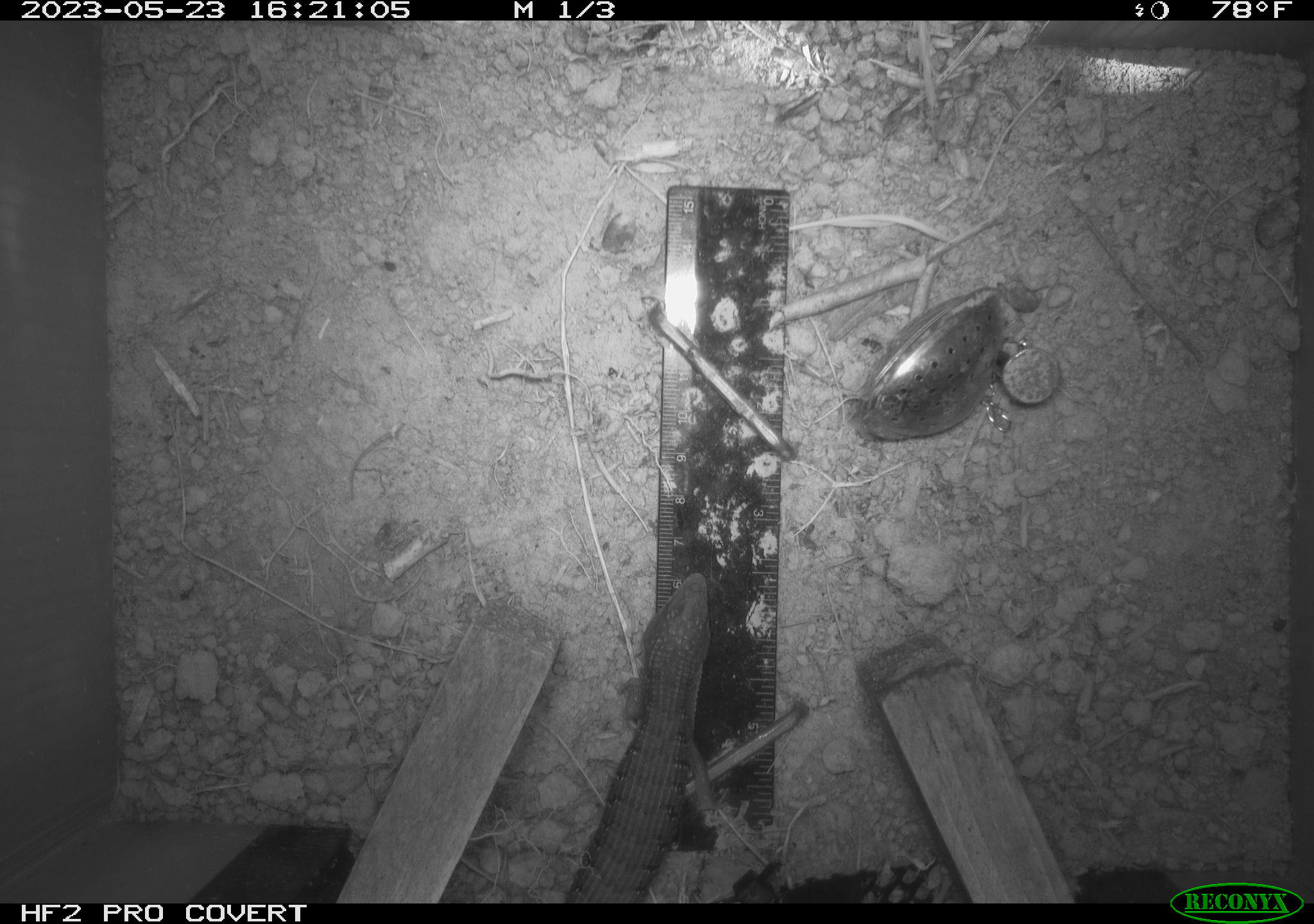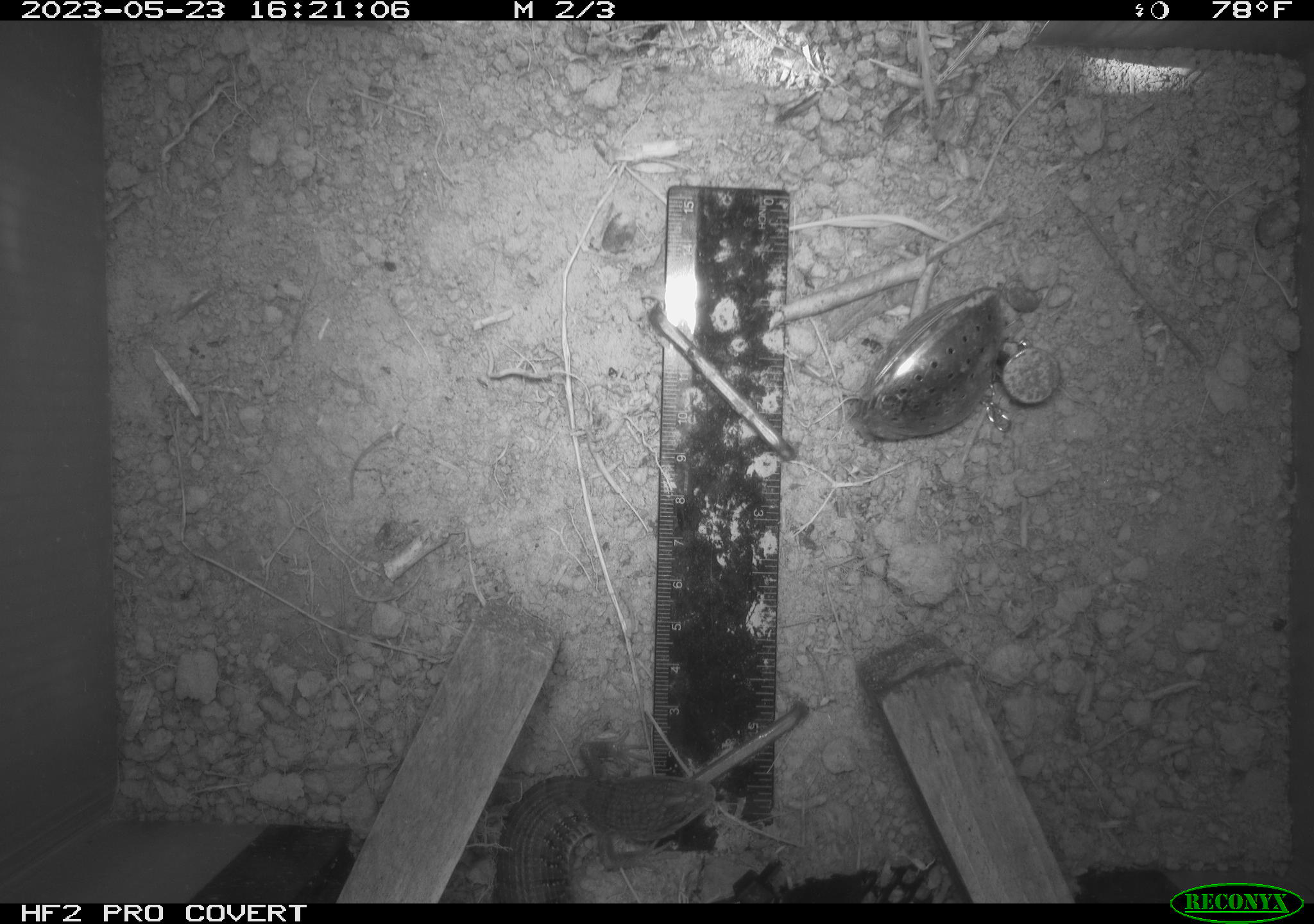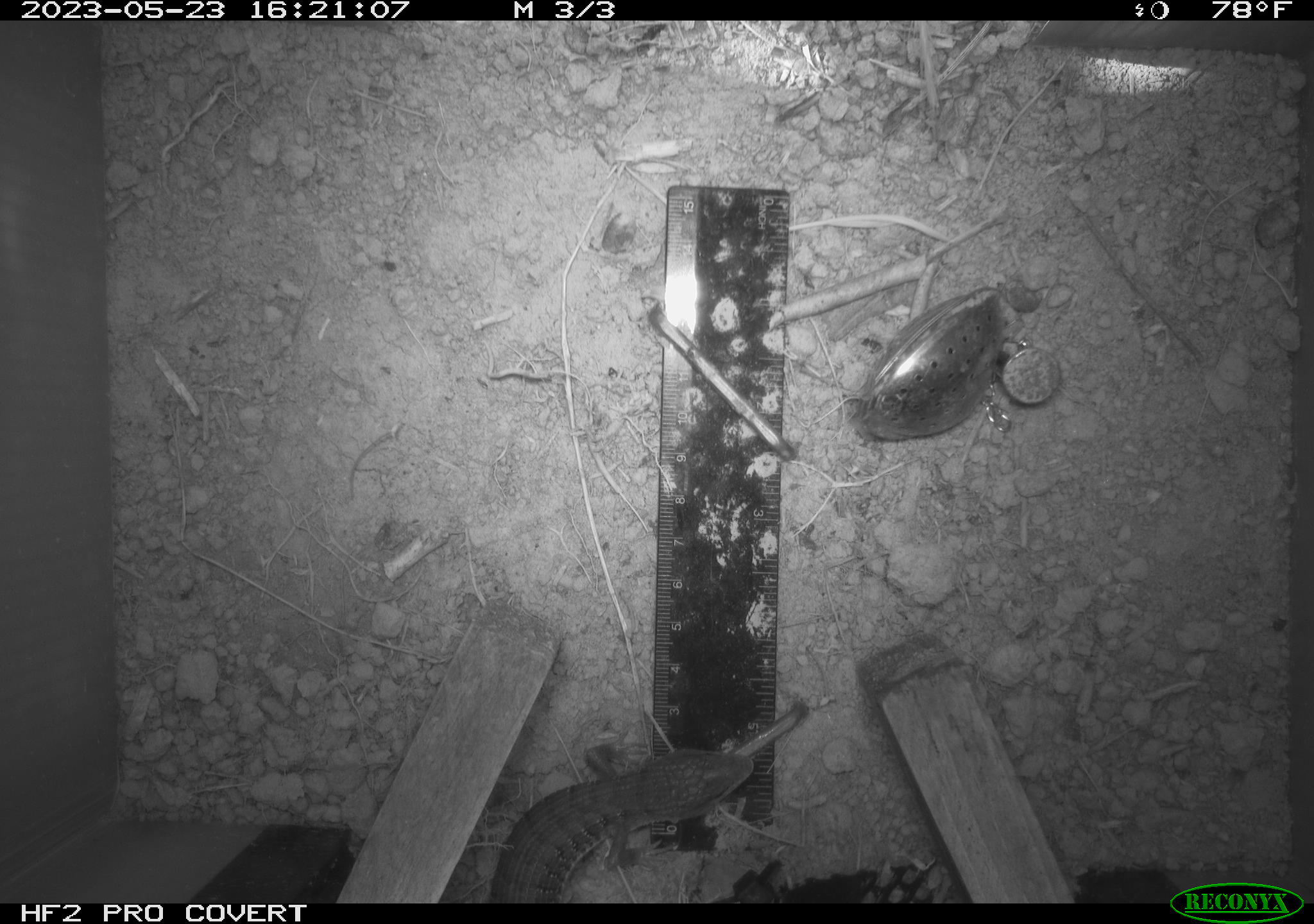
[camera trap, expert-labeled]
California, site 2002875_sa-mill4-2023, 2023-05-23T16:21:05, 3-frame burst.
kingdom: Animalia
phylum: Chordata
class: Reptilia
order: Squamata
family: Anguidae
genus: Elgaria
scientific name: Elgaria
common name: alligator lizards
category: elgaria species